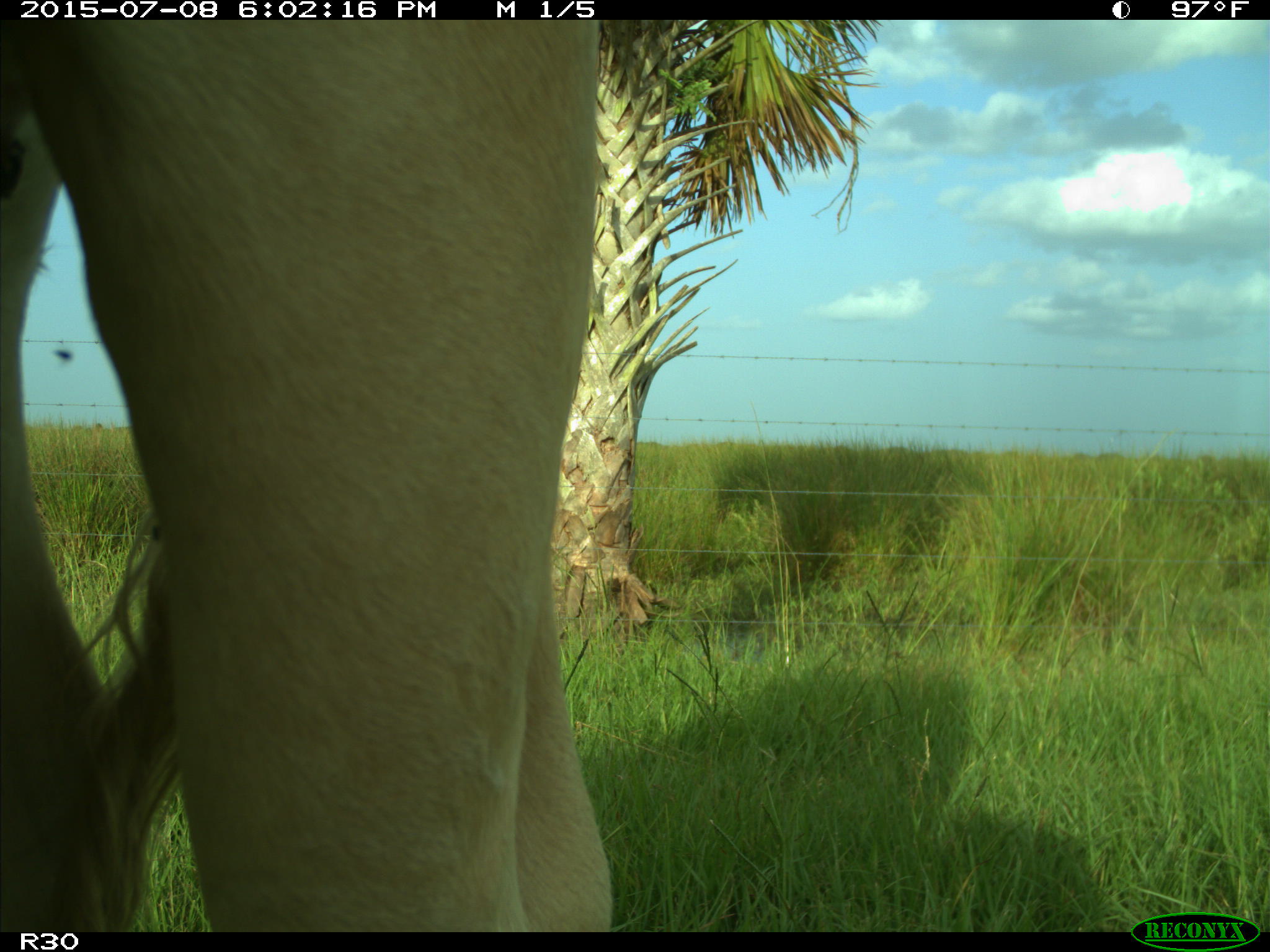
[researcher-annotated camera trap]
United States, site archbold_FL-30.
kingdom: Animalia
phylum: Chordata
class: Mammalia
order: Artiodactyla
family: Bovidae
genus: Bos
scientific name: Bos taurus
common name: domestic cow